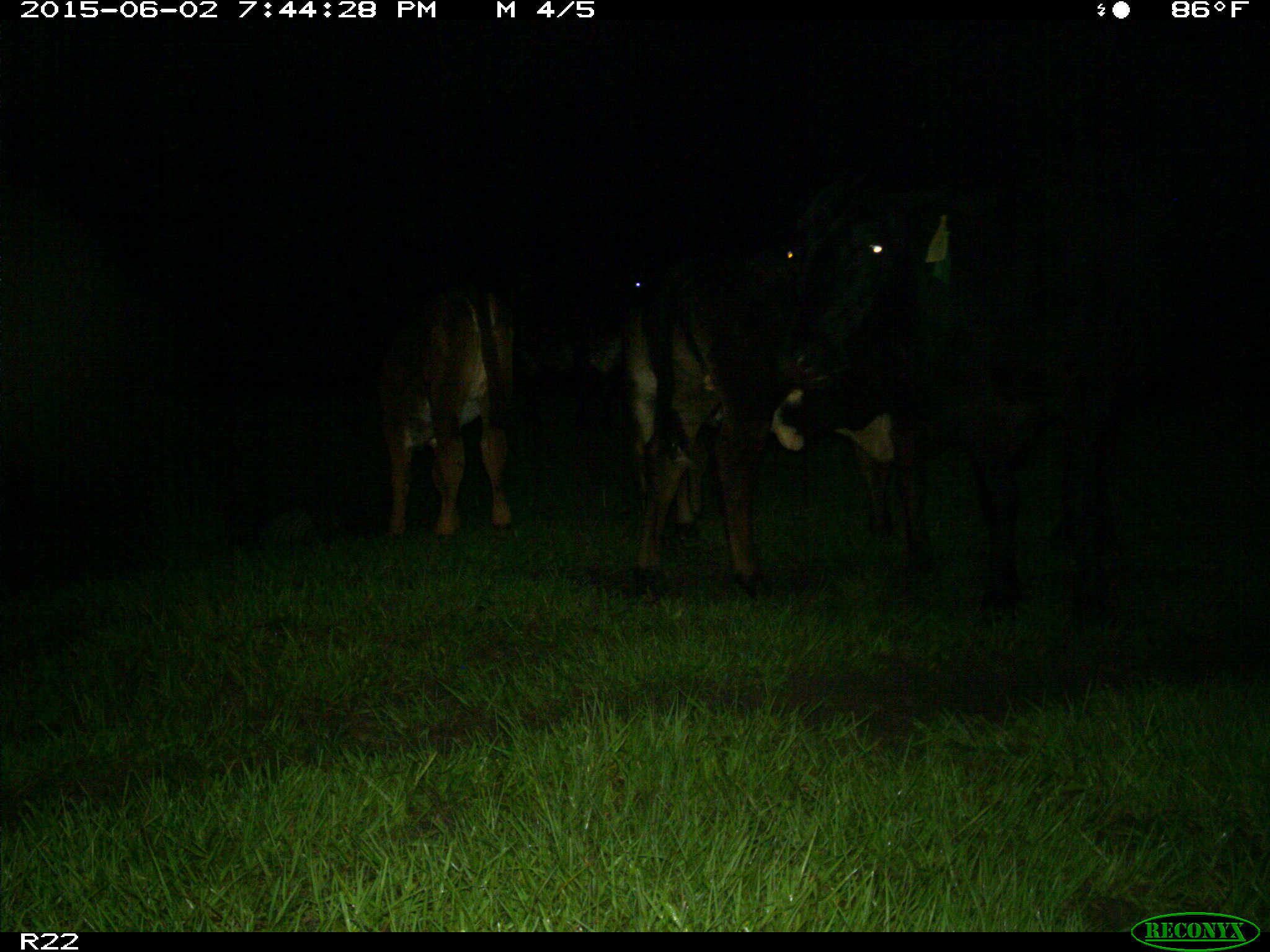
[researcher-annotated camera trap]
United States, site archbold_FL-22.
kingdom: Animalia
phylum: Chordata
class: Mammalia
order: Artiodactyla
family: Bovidae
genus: Bos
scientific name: Bos taurus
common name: domestic cow